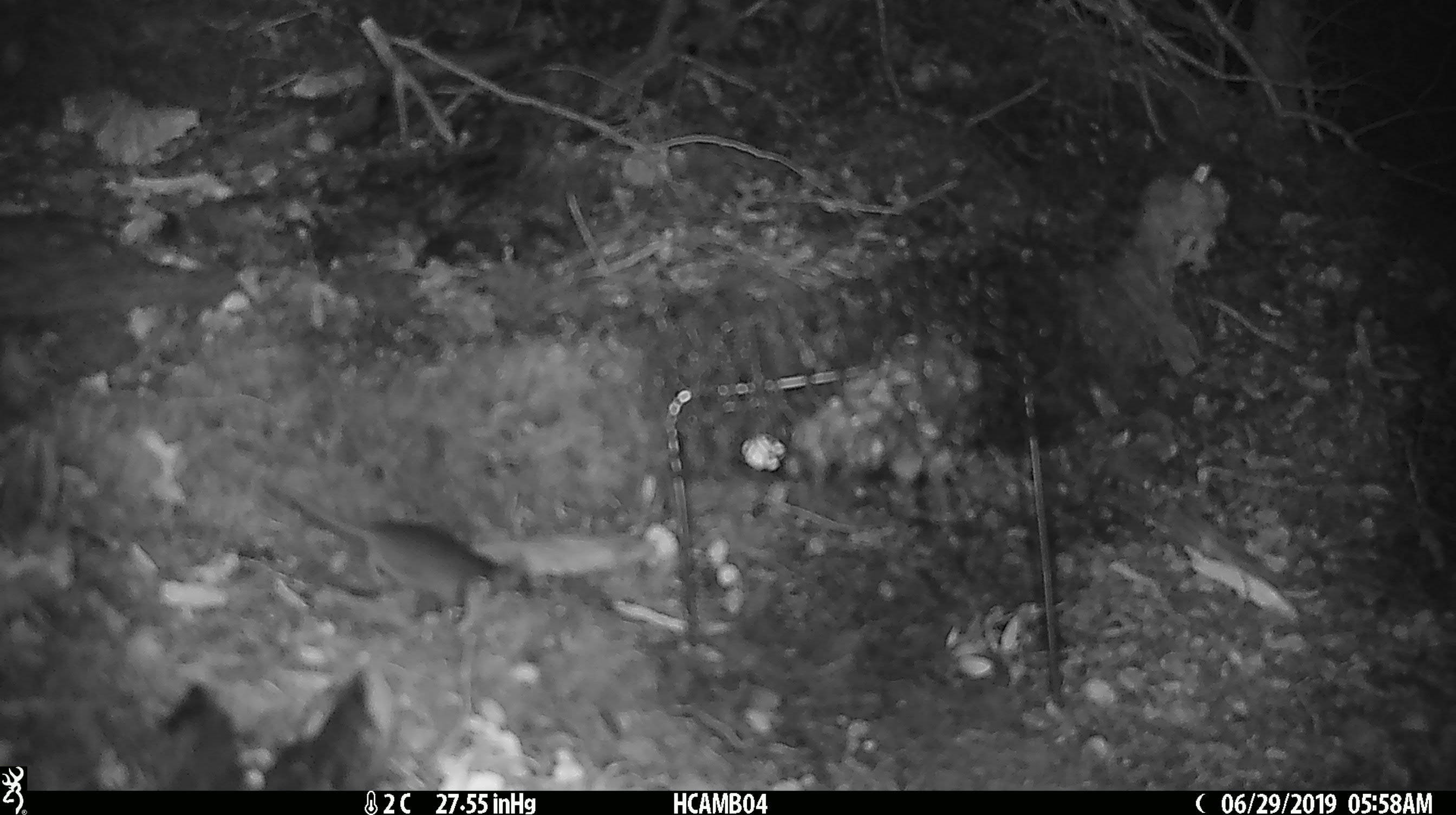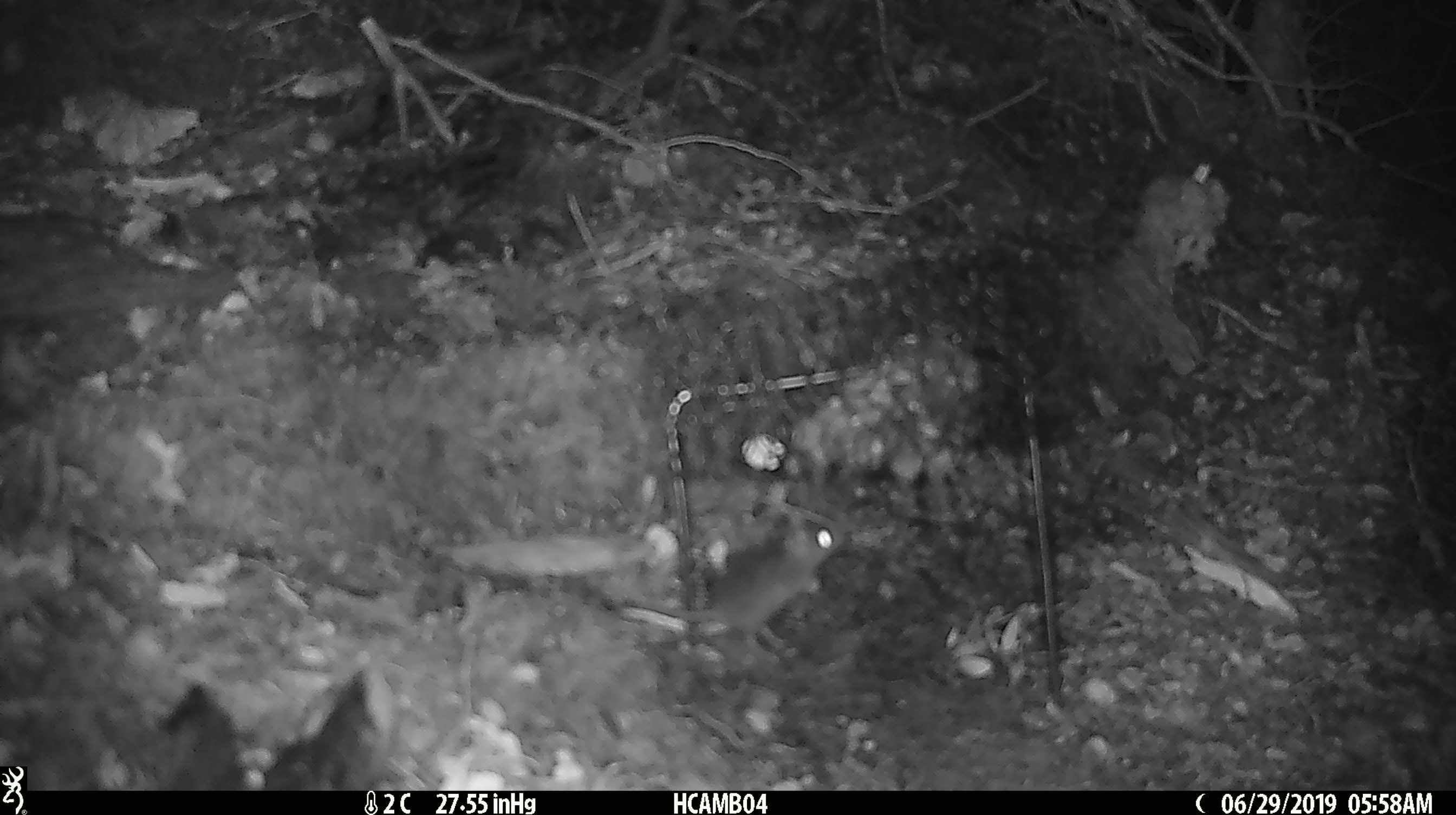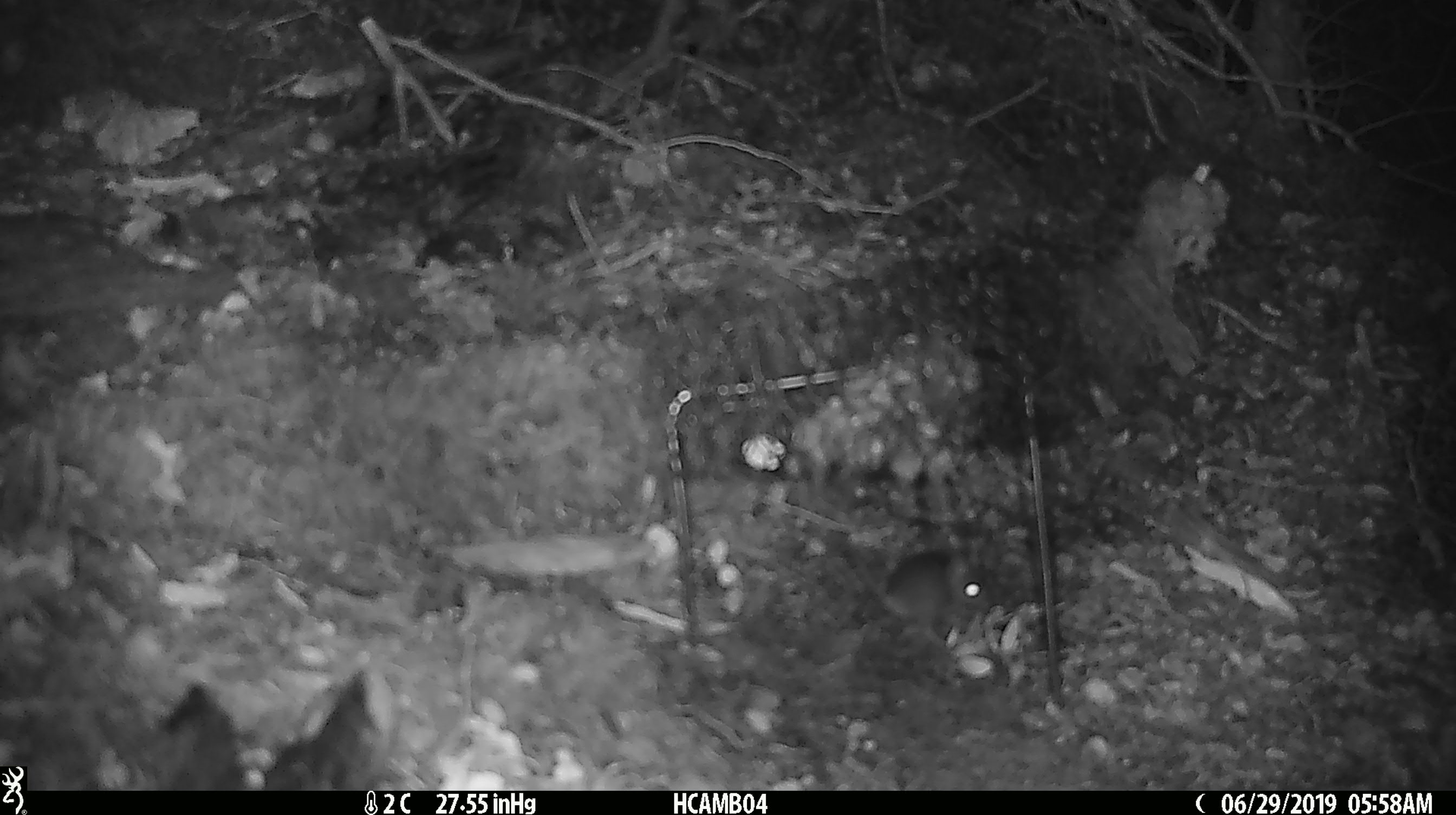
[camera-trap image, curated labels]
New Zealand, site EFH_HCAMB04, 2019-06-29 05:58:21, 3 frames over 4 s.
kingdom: Animalia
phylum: Chordata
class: Mammalia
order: Rodentia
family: Muridae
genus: Mus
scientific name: Mus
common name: mouse